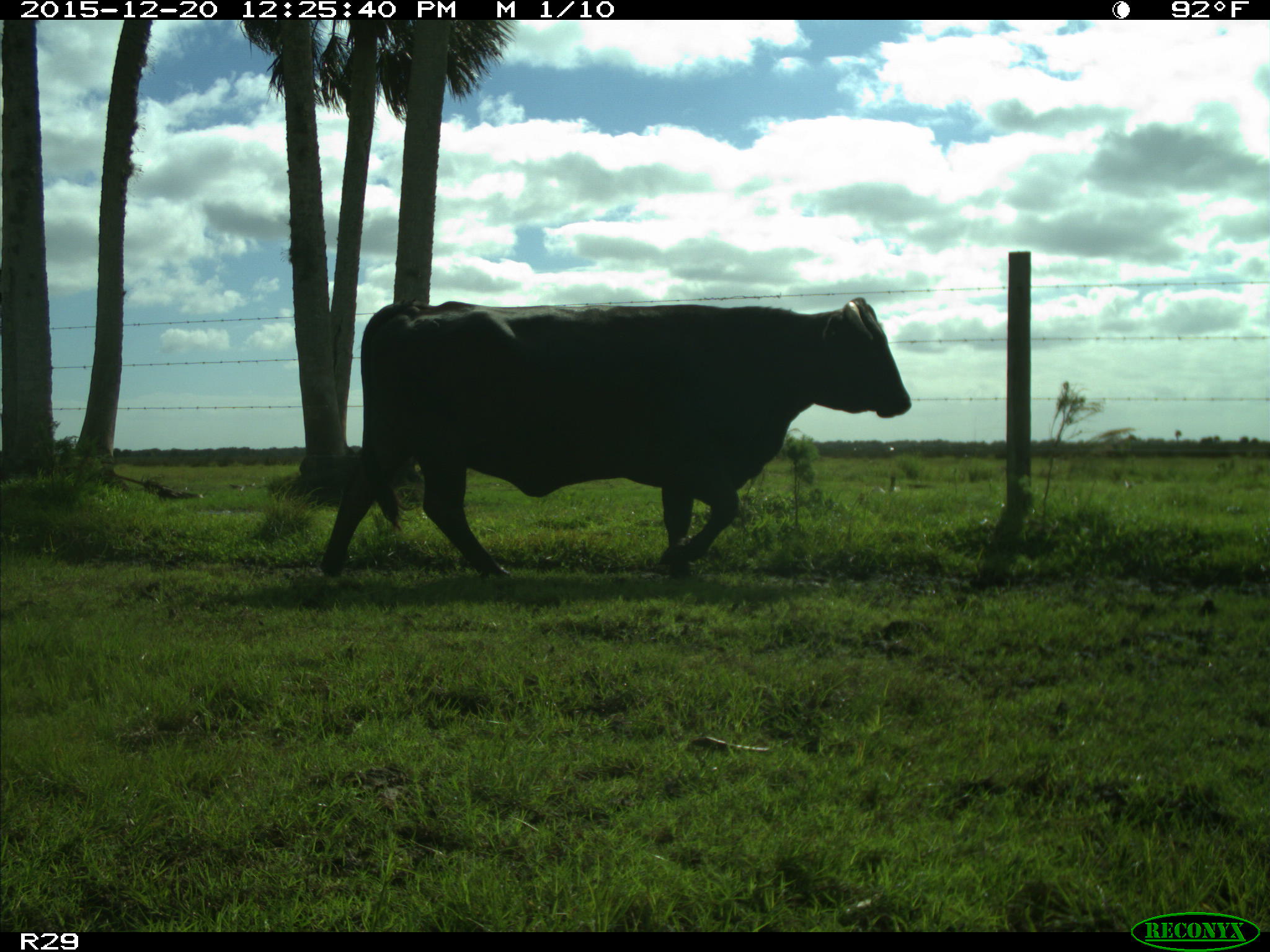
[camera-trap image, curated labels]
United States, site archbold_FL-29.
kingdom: Animalia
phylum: Chordata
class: Mammalia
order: Artiodactyla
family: Bovidae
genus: Bos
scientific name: Bos taurus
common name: domestic cow